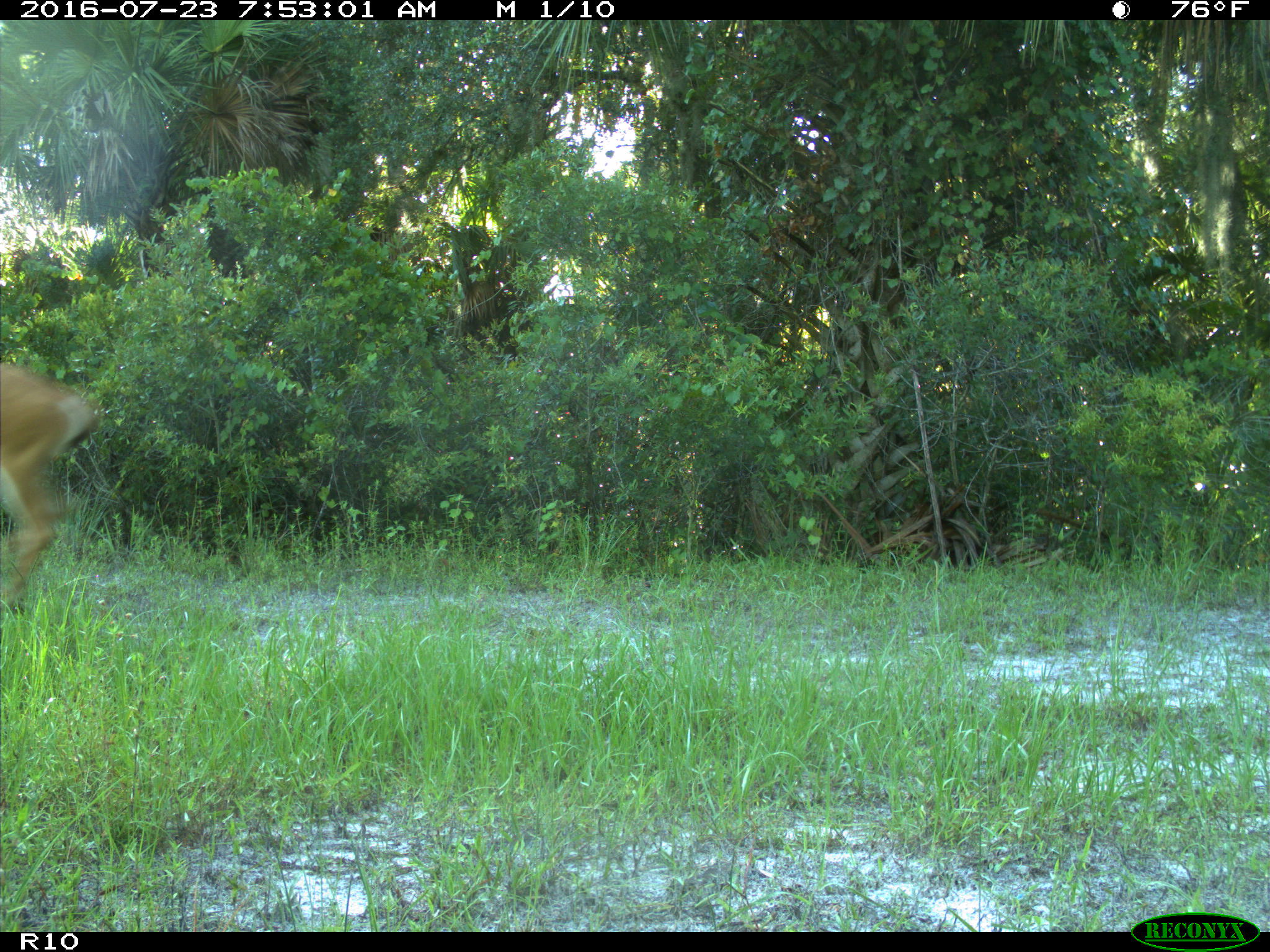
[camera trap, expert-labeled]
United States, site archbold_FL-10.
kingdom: Animalia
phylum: Chordata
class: Mammalia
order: Artiodactyla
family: Cervidae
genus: Odocoileus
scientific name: Odocoileus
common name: deer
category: unidentified deer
Unidentified deer (deer) (Odocoileus).